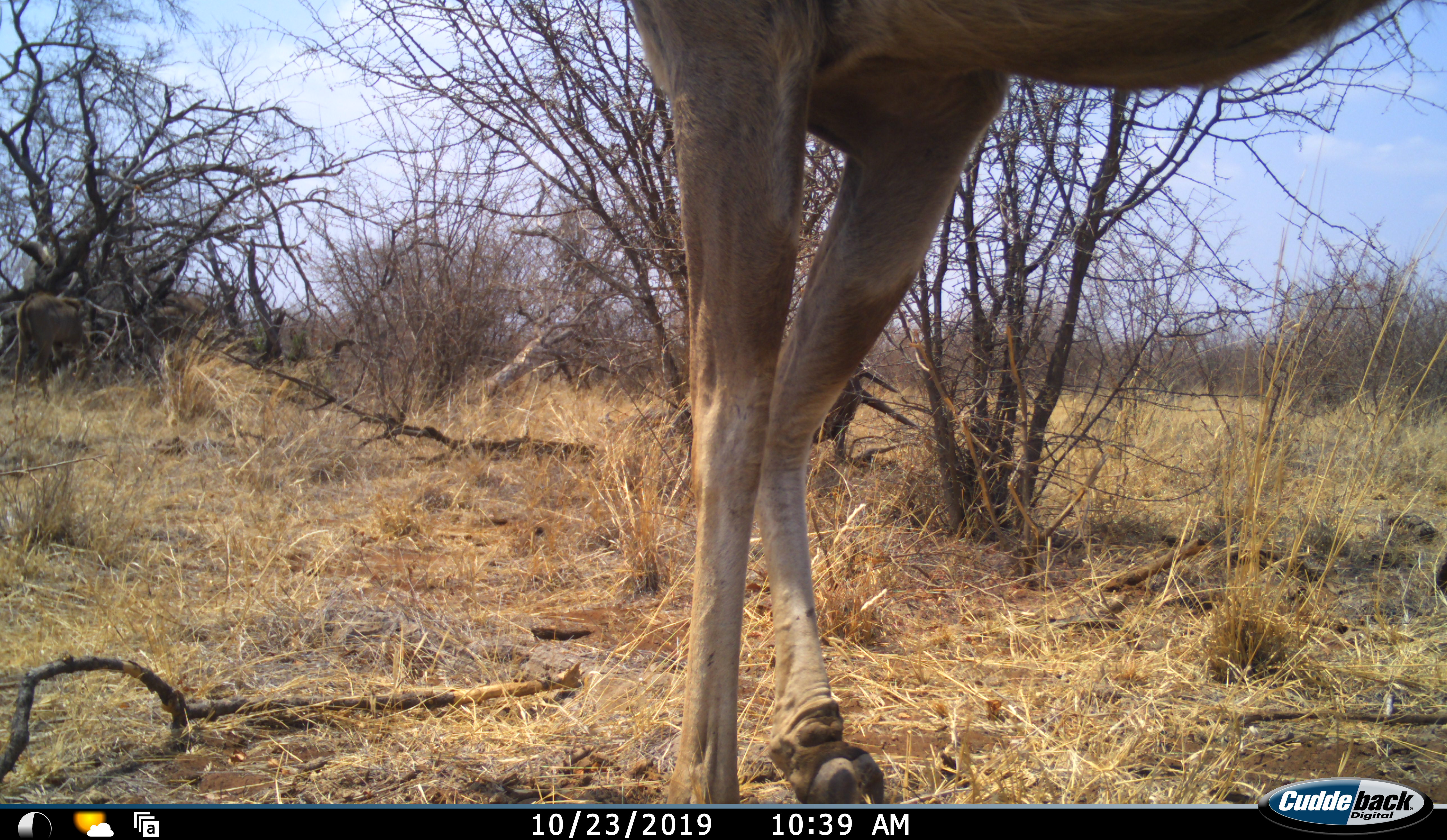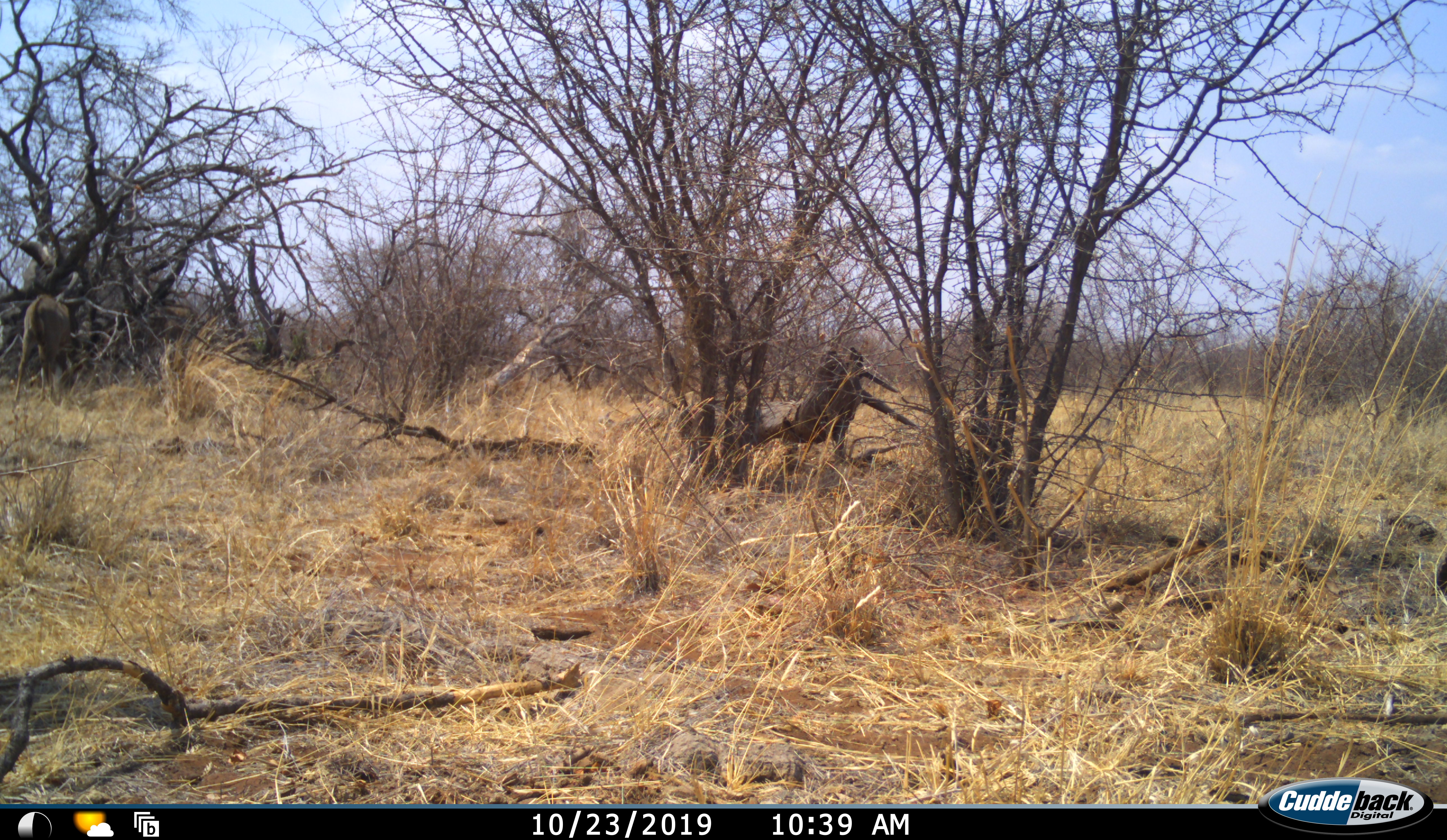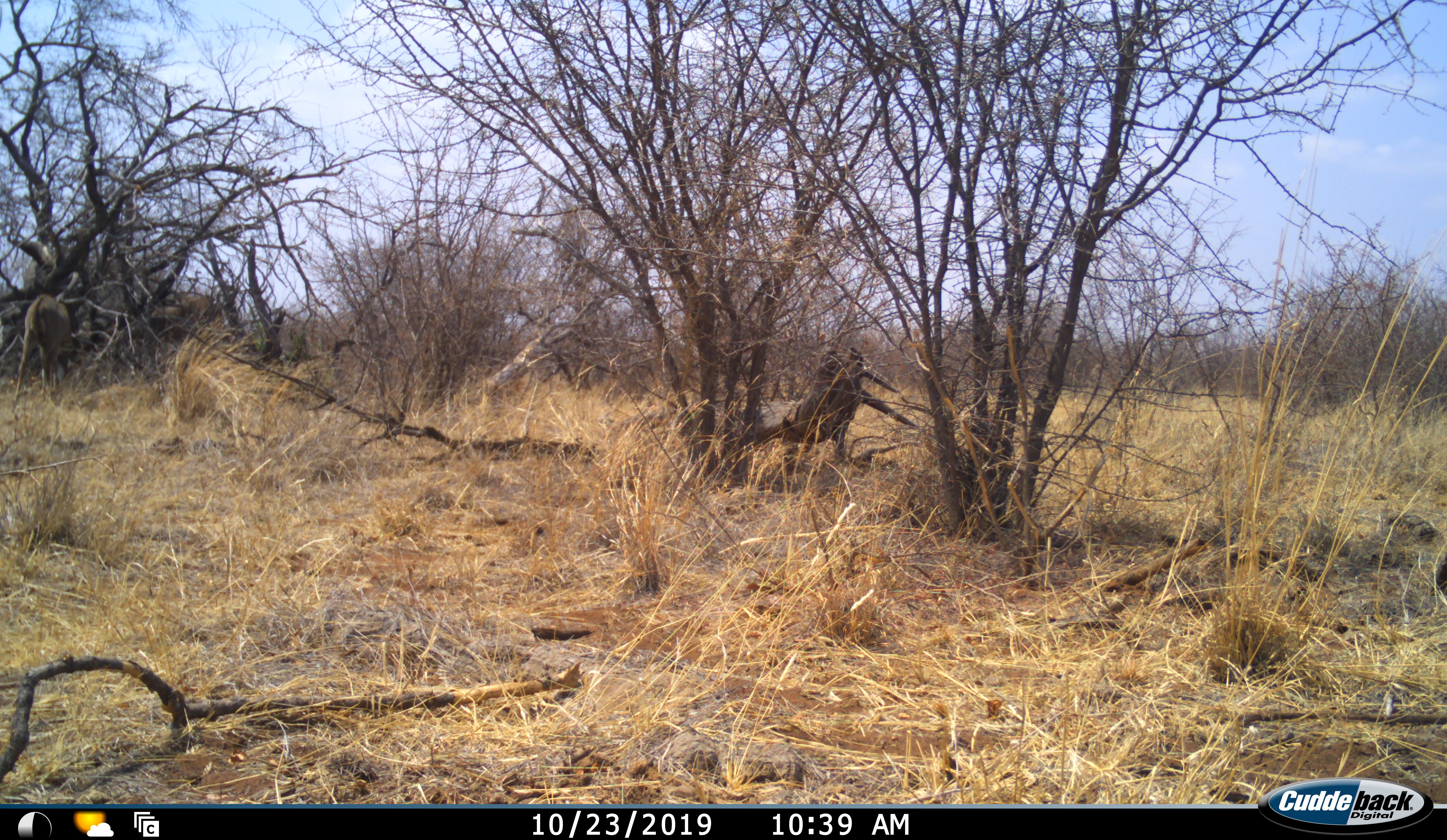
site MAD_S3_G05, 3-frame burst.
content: unidentified animal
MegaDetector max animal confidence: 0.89